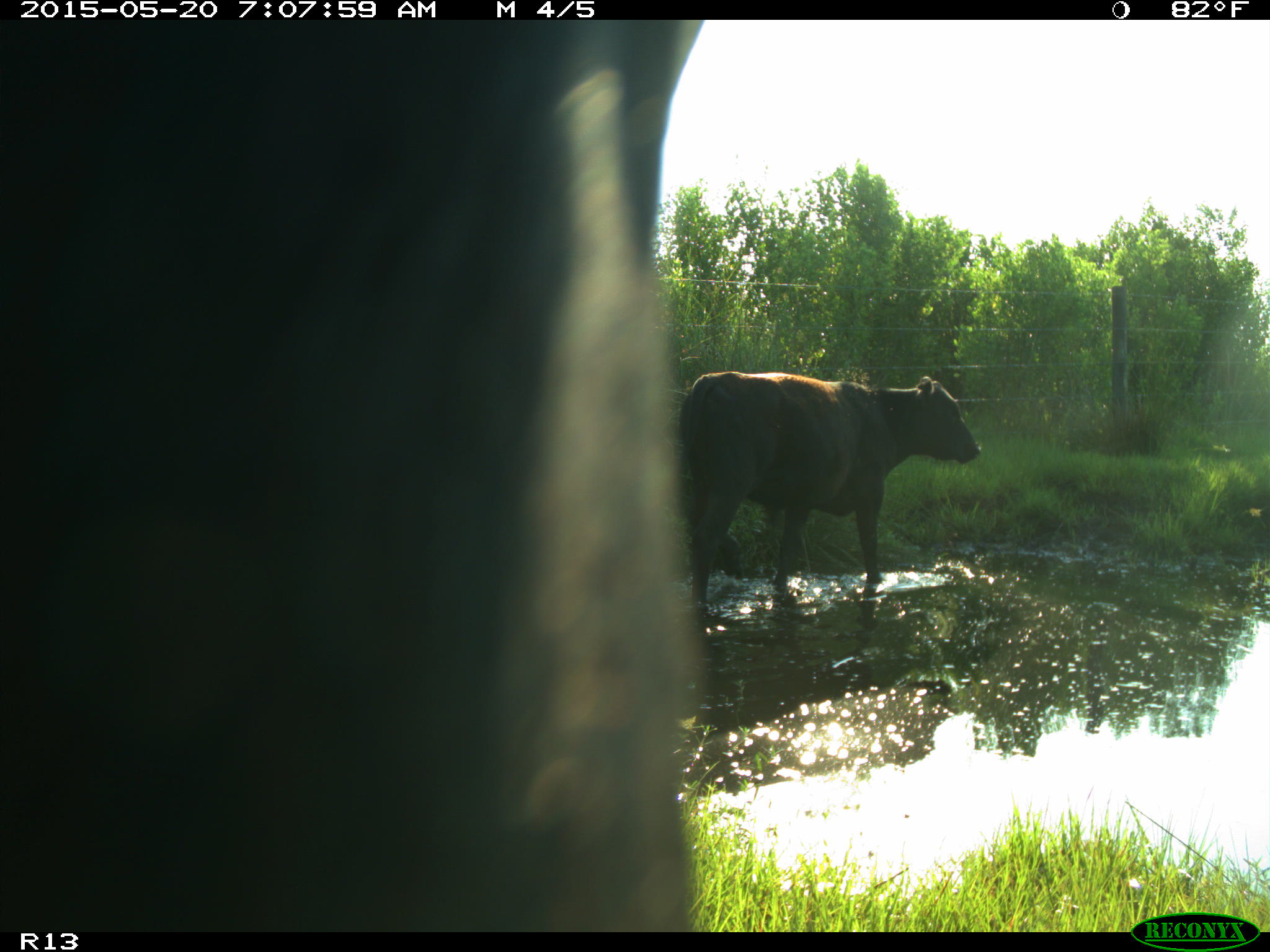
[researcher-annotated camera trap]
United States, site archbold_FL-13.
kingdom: Animalia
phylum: Chordata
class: Mammalia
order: Artiodactyla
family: Bovidae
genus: Bos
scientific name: Bos taurus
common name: domestic cow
Bos taurus (domestic cow).